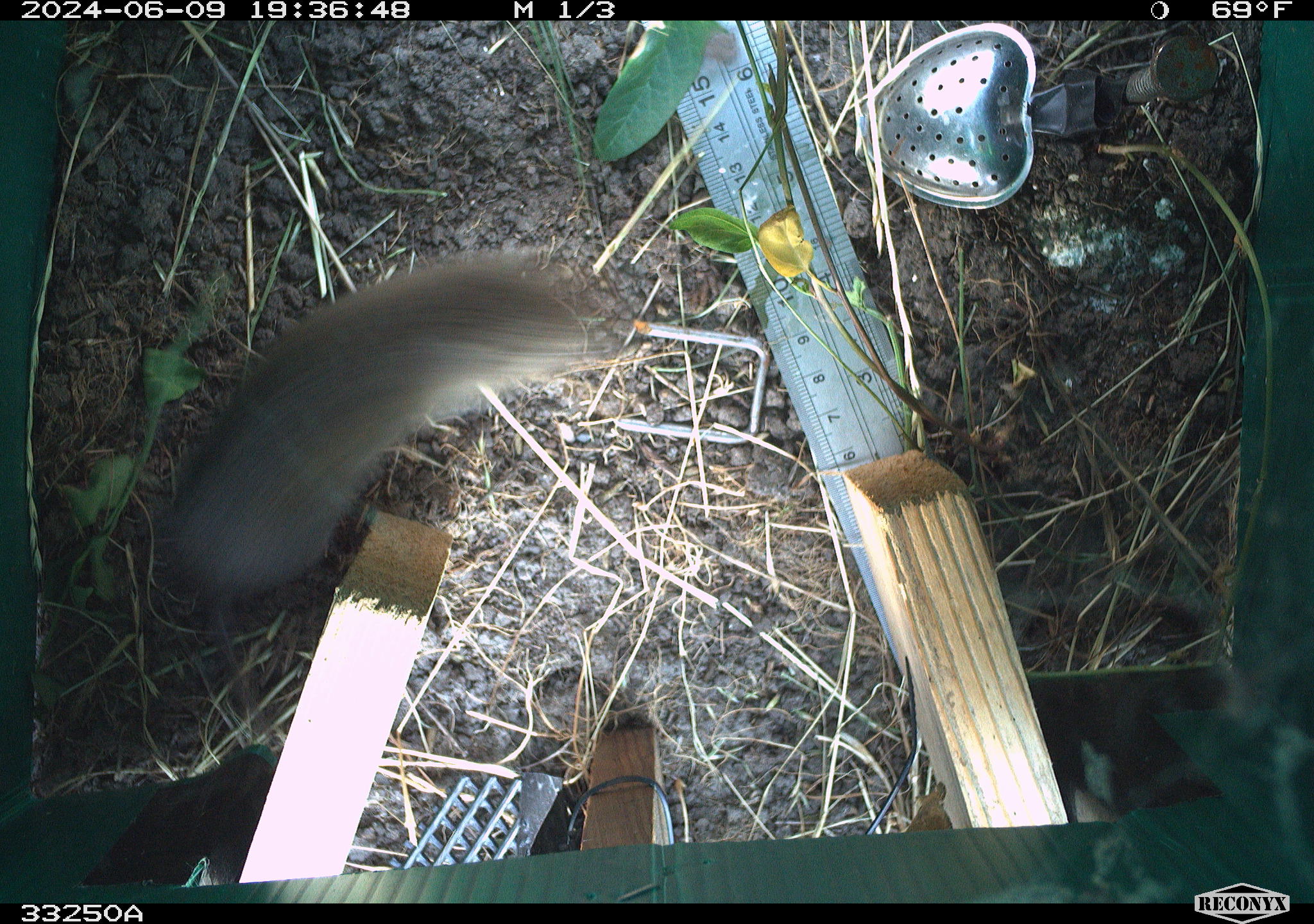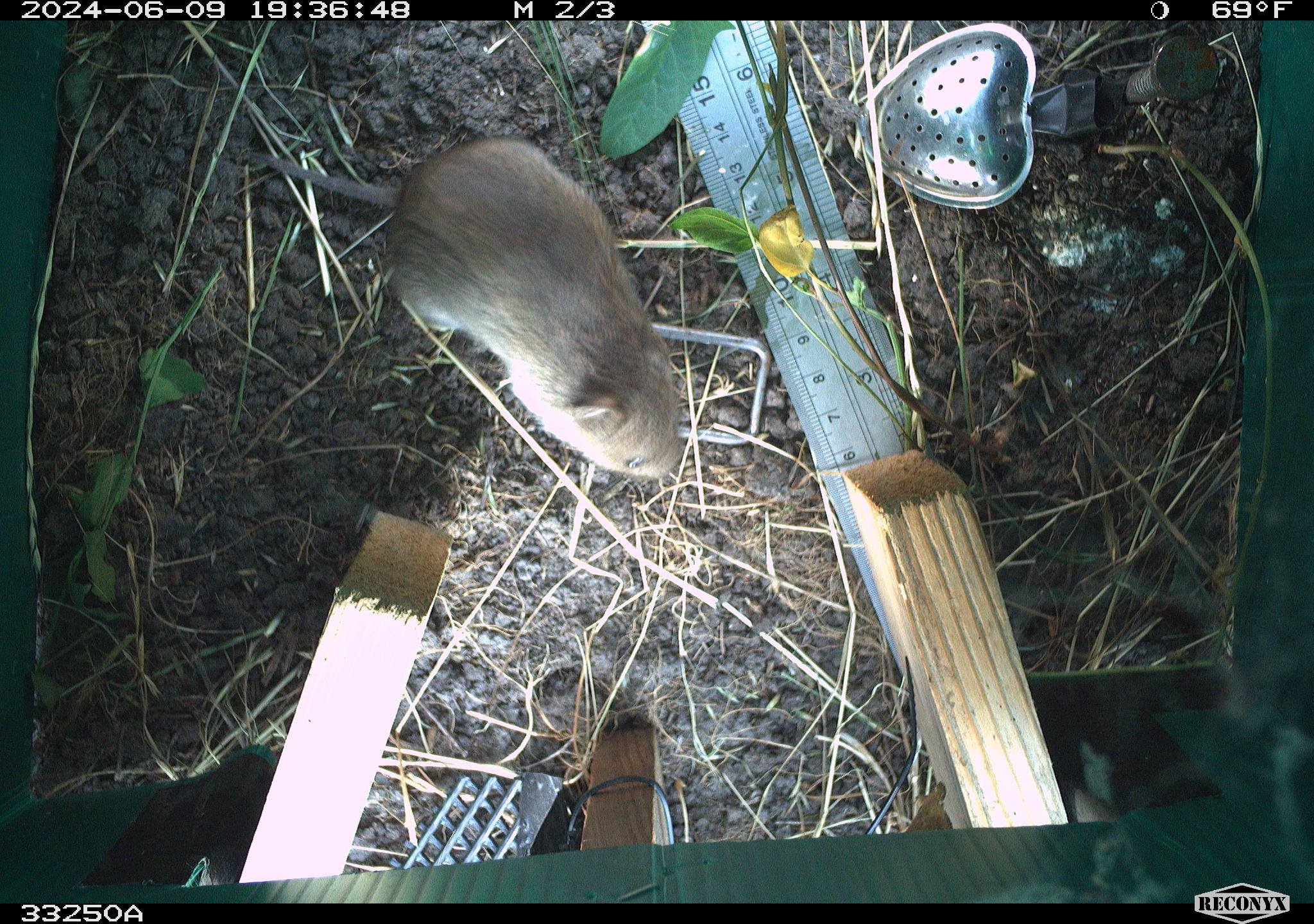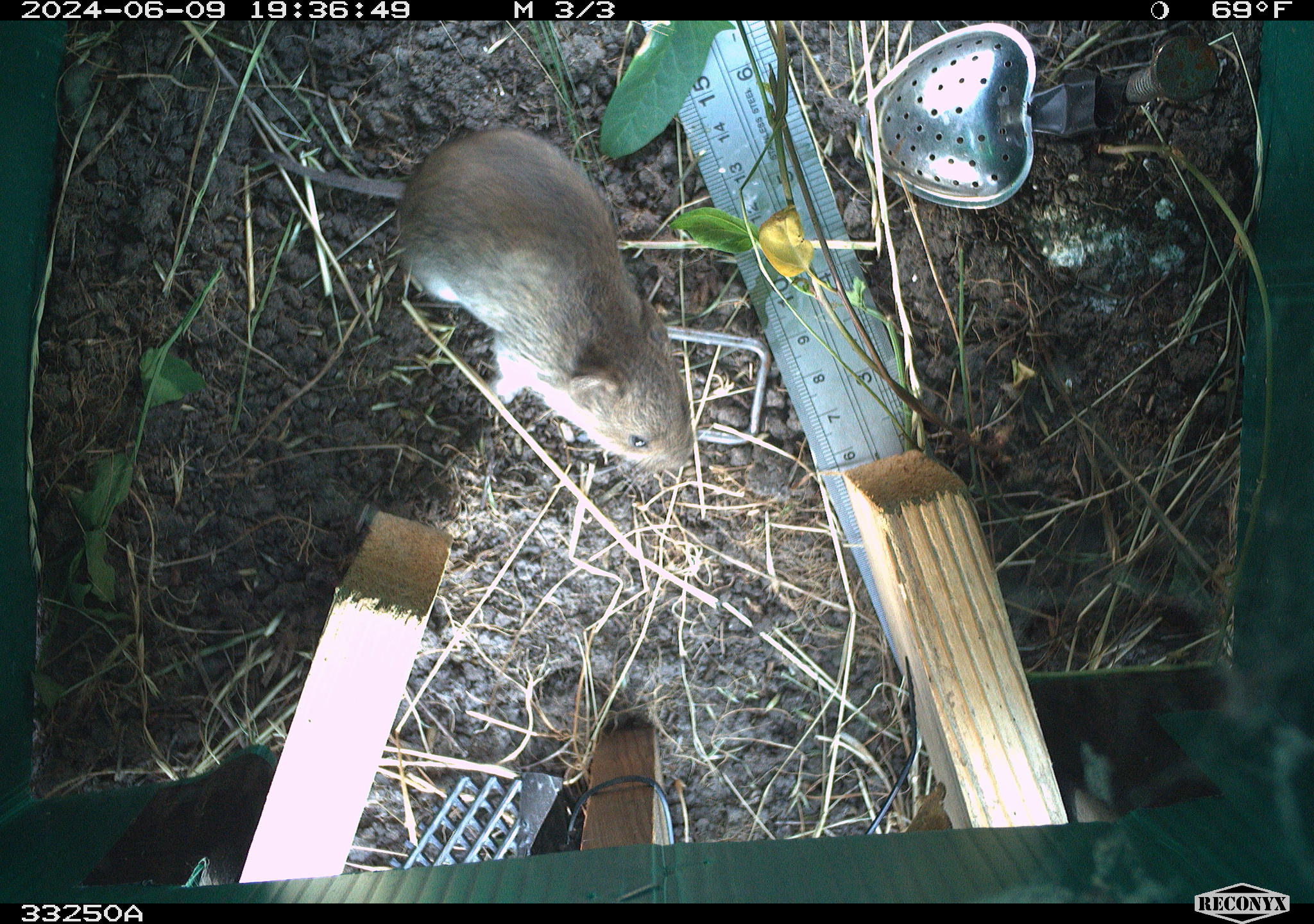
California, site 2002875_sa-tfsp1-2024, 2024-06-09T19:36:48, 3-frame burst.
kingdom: Animalia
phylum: Chordata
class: Mammalia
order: Rodentia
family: Cricetidae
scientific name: Arvicolinae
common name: voles, lemmings, and muskrats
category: arvicolinae subfamily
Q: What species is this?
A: Arvicolinae subfamily (voles, lemmings, and muskrats) (Arvicolinae).